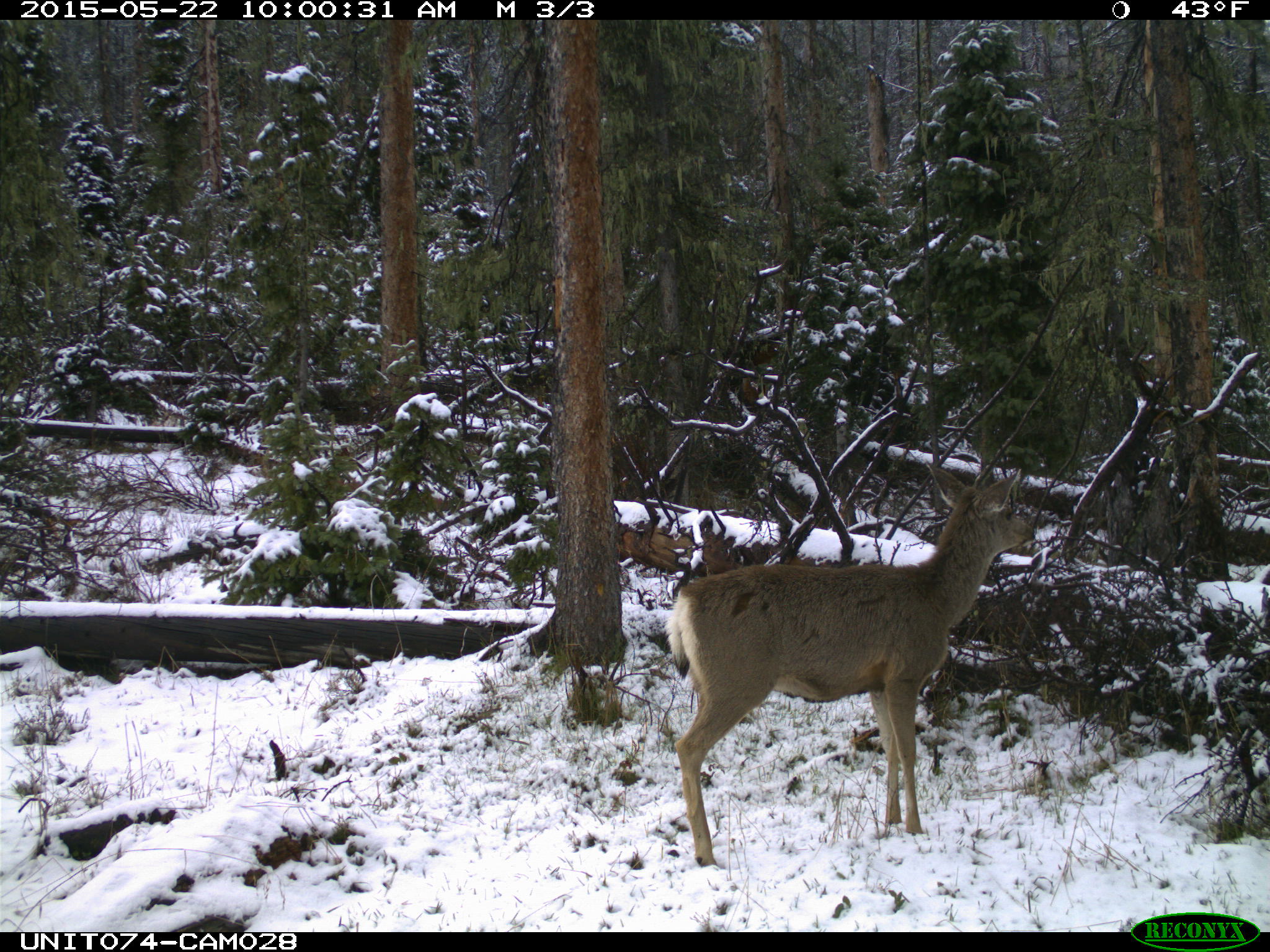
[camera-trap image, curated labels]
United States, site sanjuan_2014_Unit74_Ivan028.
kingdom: Animalia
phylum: Chordata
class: Mammalia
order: Artiodactyla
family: Cervidae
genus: Odocoileus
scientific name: Odocoileus hemionus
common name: mule deer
Odocoileus hemionus (mule deer).